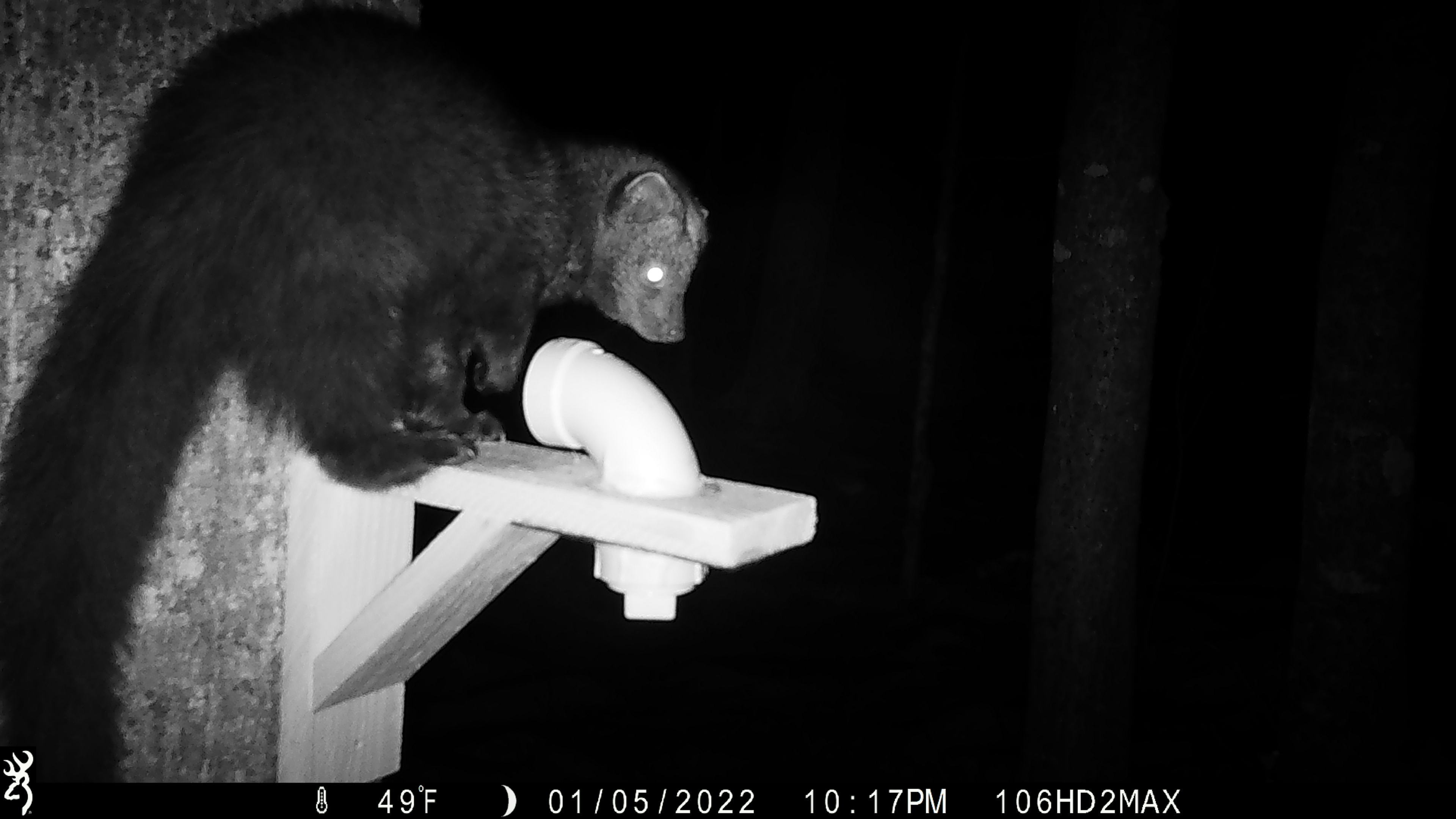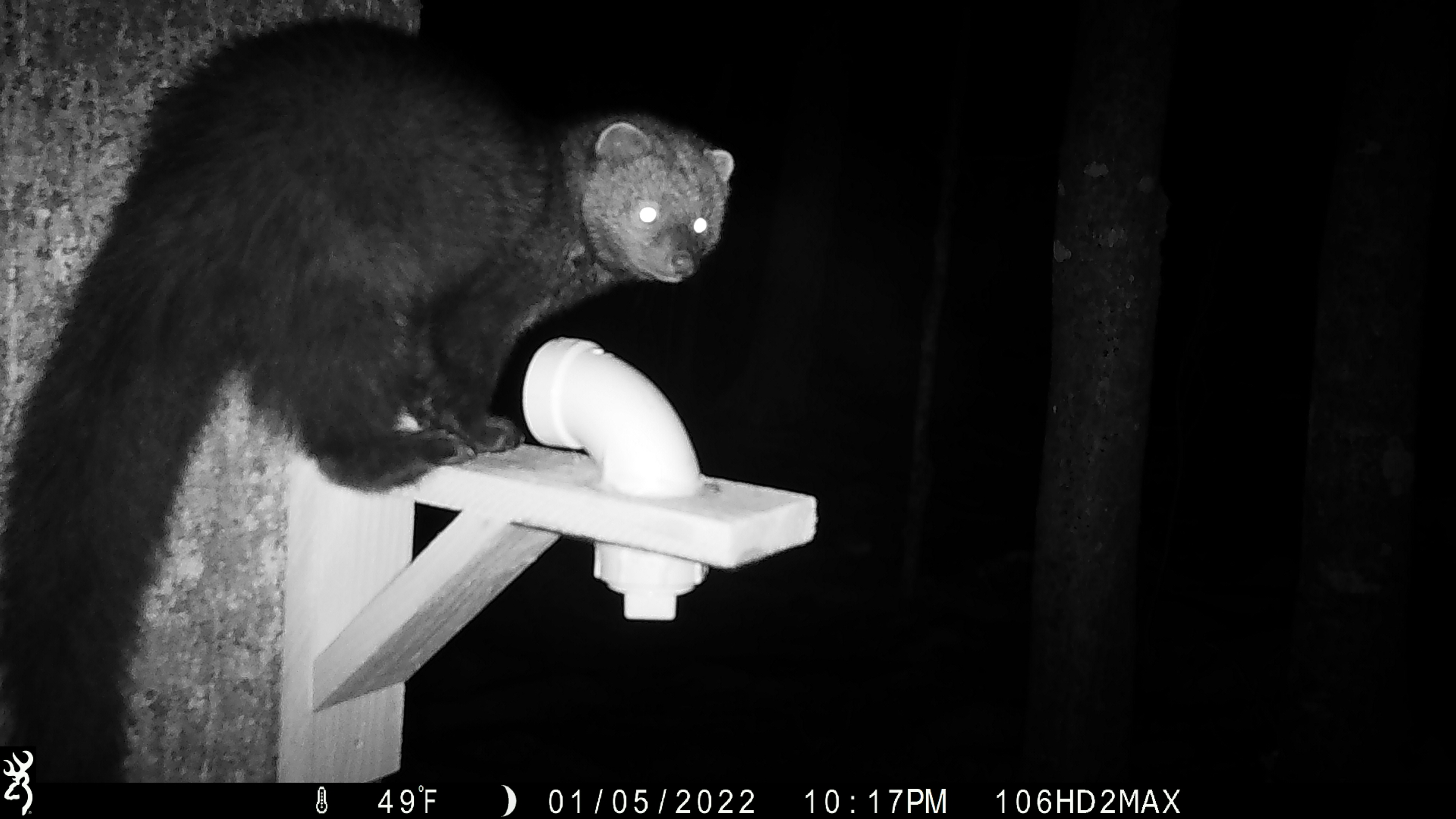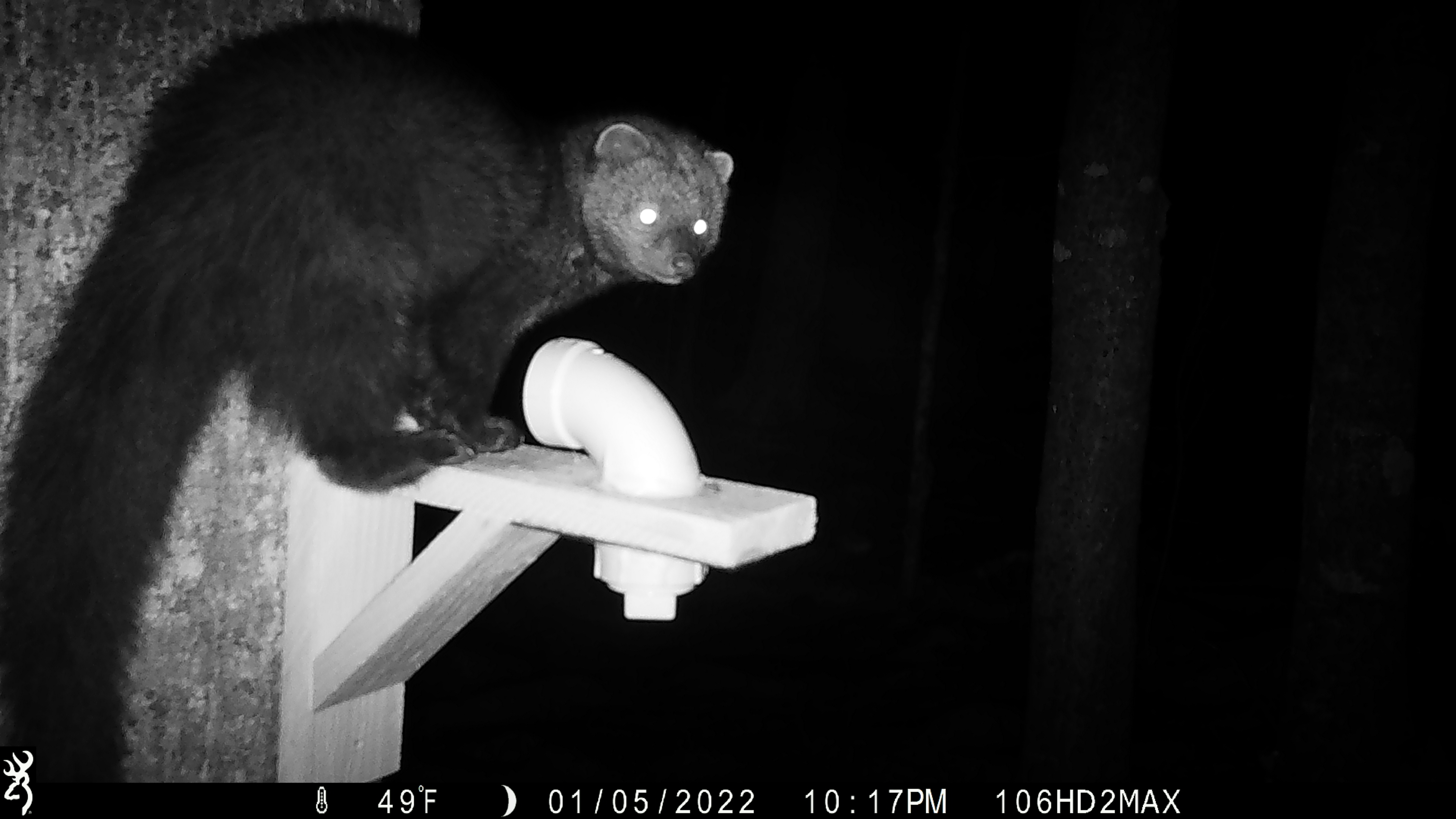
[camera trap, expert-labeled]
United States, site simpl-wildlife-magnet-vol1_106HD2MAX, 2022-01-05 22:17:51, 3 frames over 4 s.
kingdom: Animalia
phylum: Chordata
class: Mammalia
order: Carnivora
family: Mustelidae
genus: Pekania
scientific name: Pekania pennanti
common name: fisher